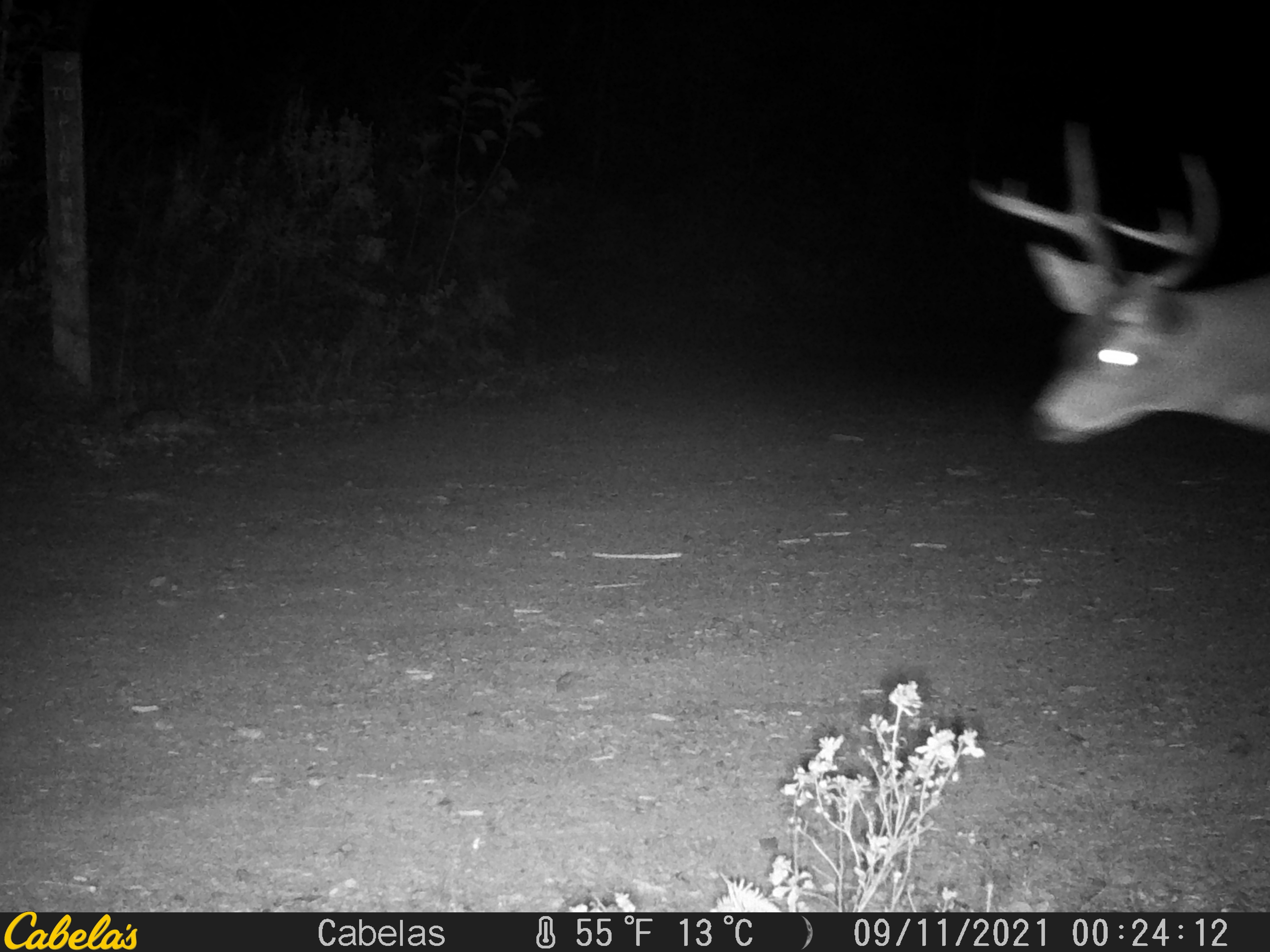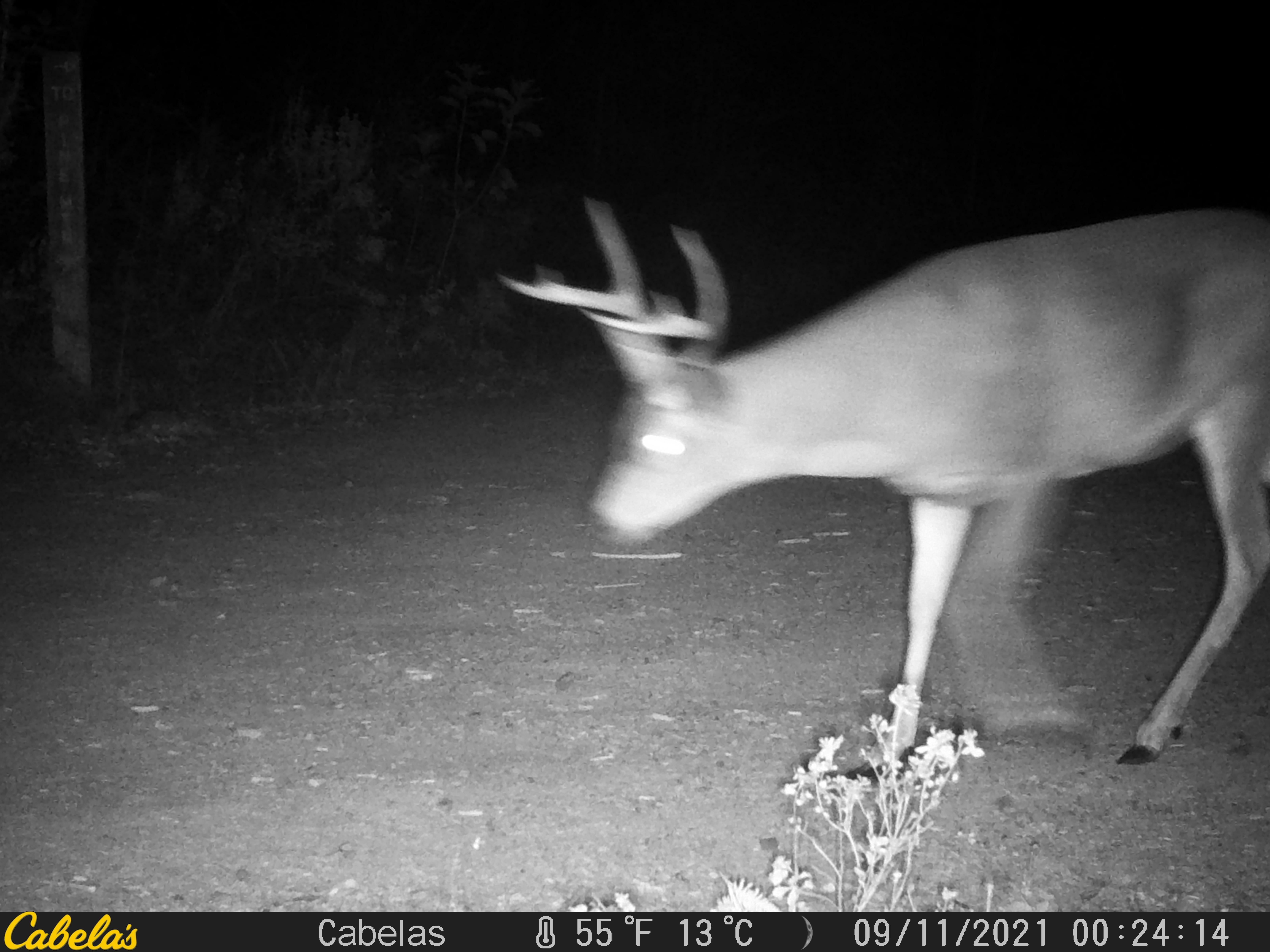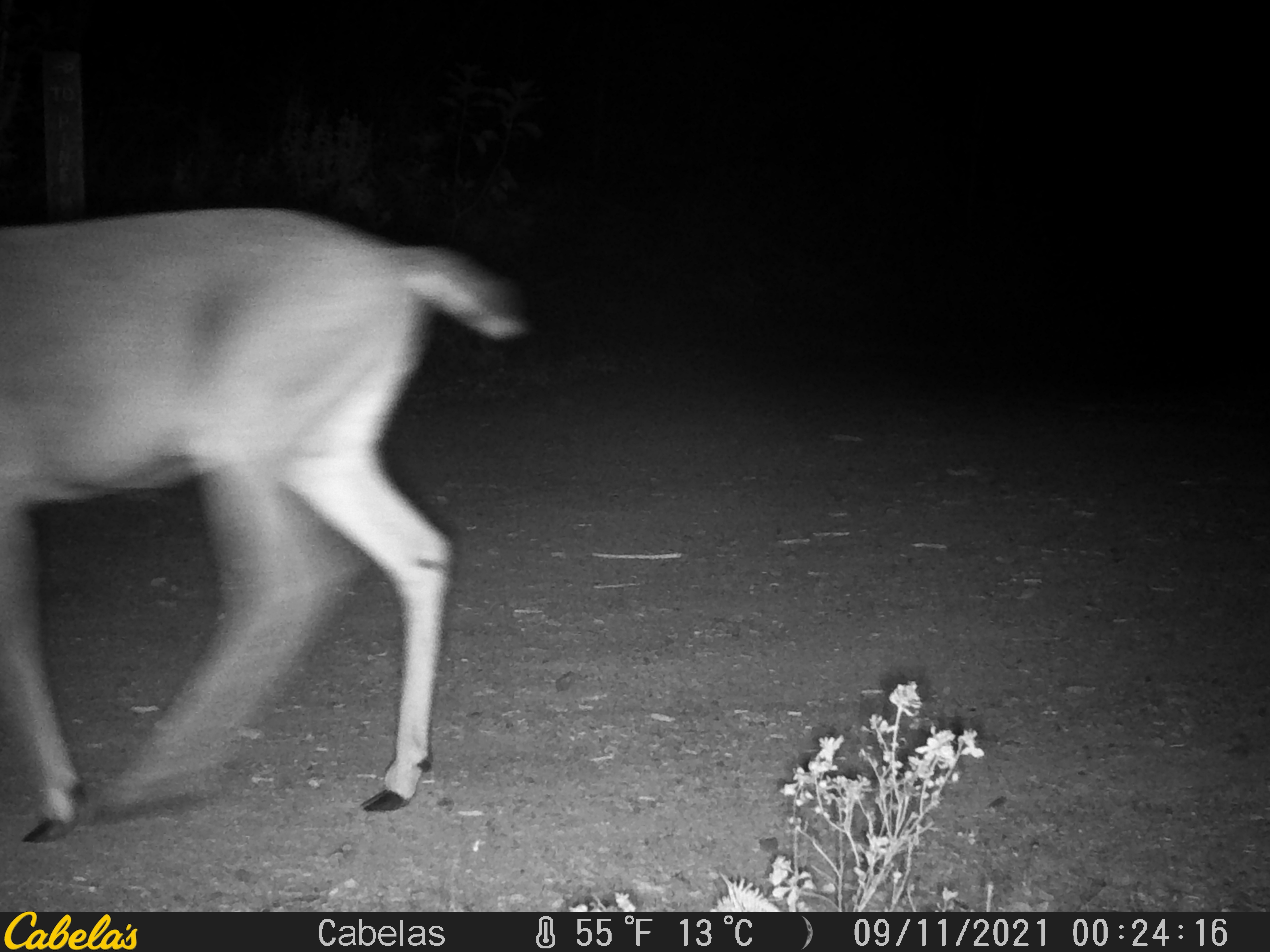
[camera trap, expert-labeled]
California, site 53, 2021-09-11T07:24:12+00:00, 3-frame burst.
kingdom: Animalia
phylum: Chordata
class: Mammalia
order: Artiodactyla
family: Cervidae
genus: Odocoileus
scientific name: Odocoileus hemionus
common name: mule deer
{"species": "mule deer (Odocoileus hemionus)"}